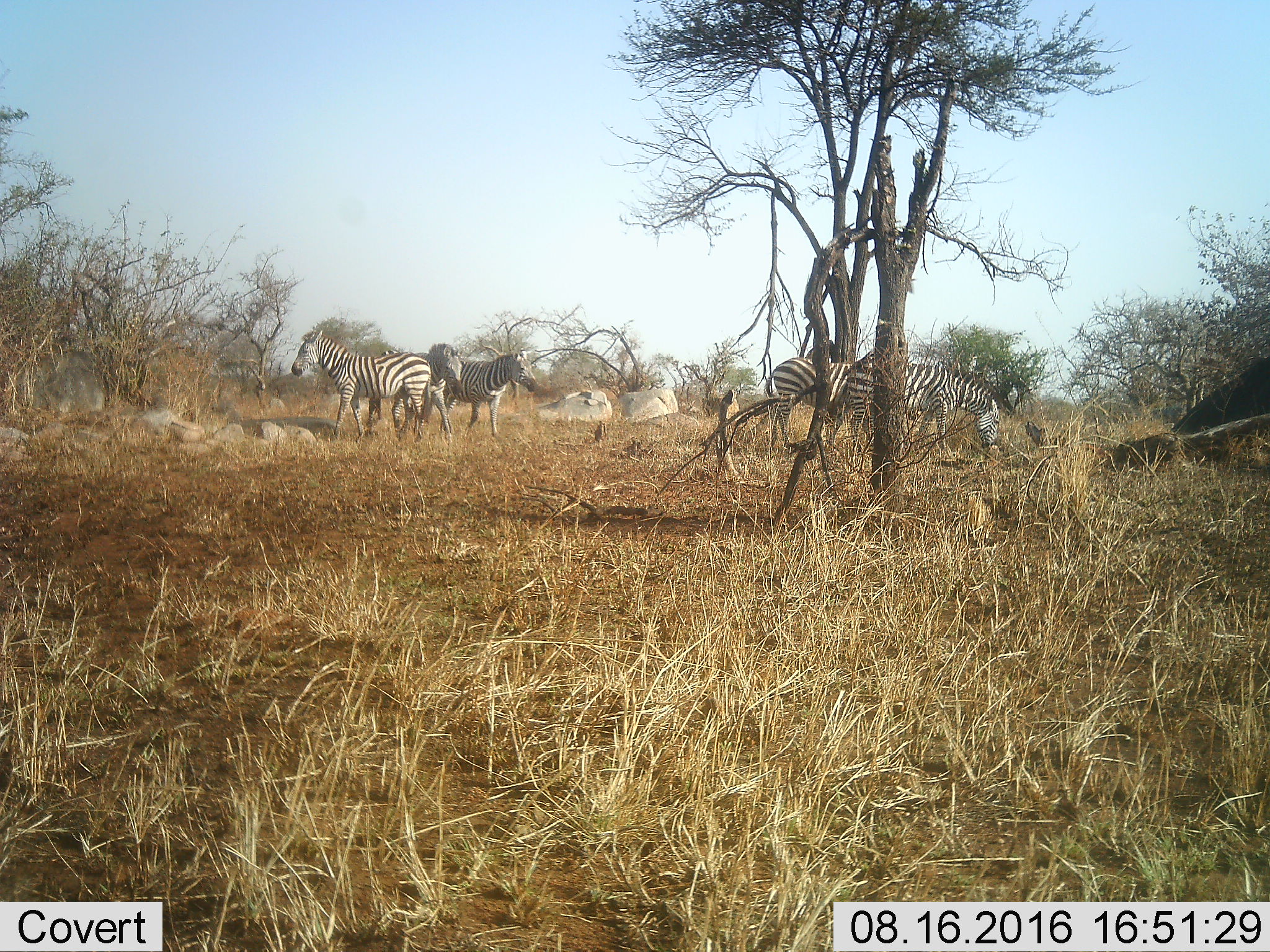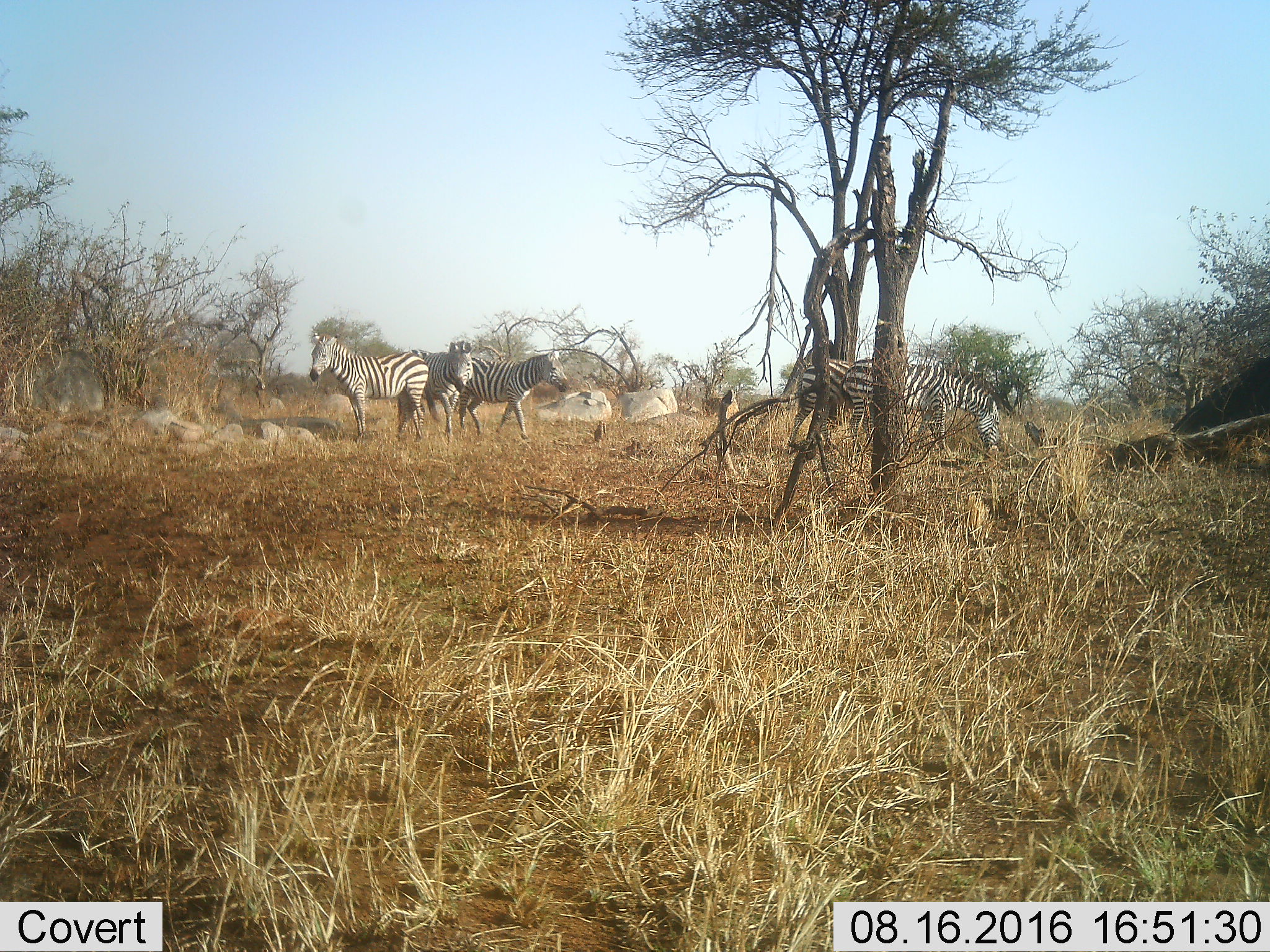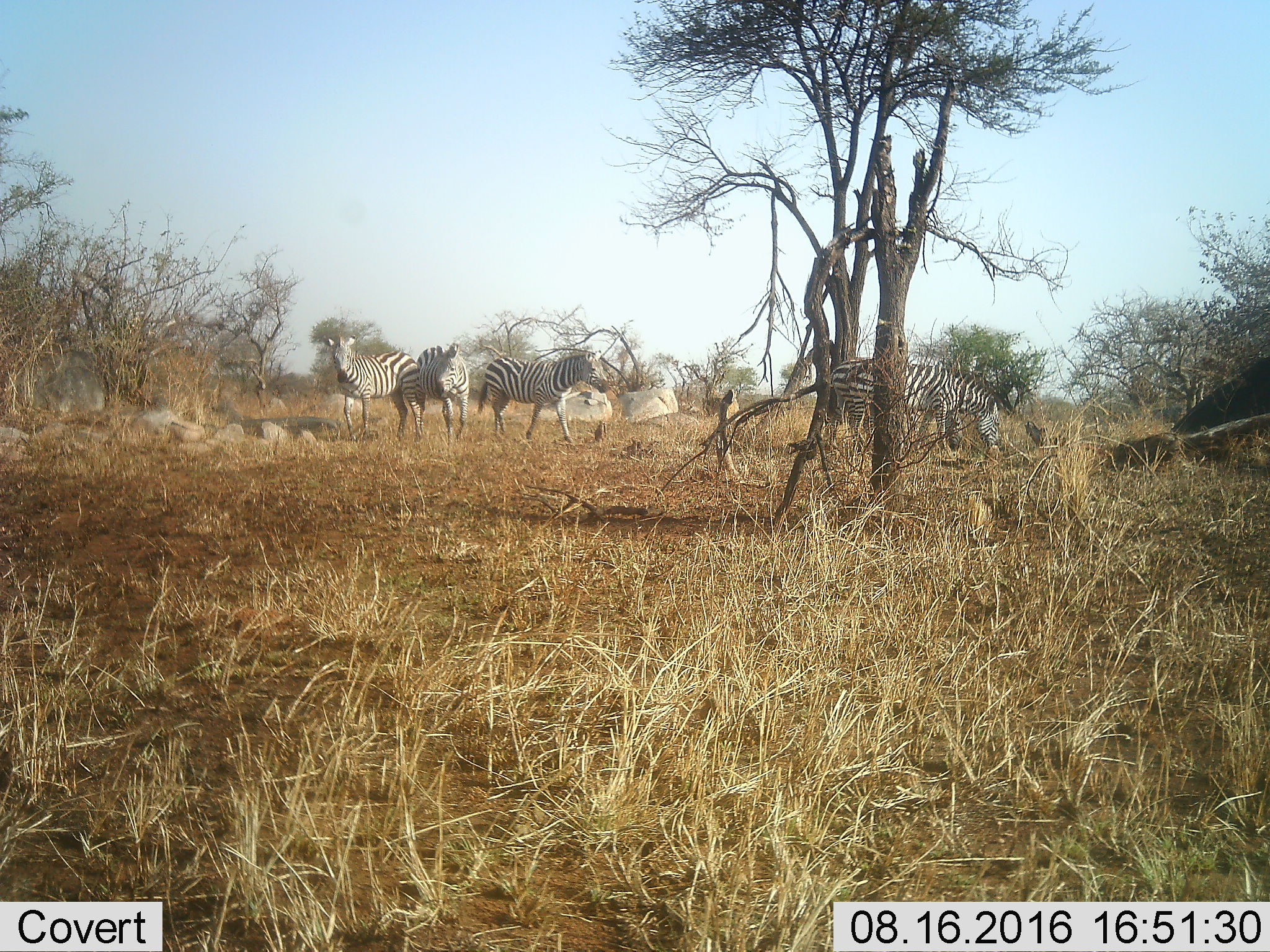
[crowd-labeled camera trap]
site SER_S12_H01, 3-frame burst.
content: unidentified animal